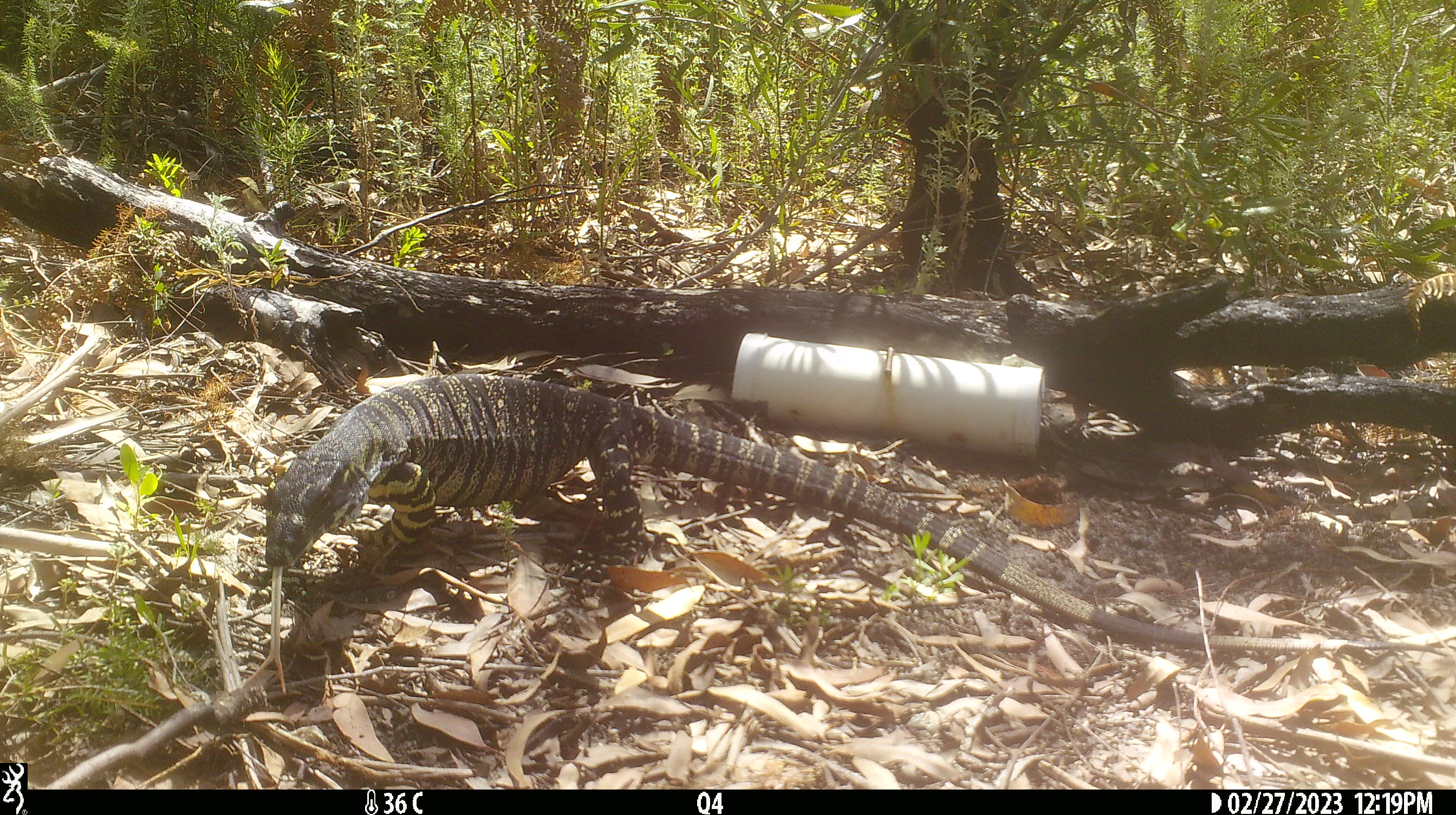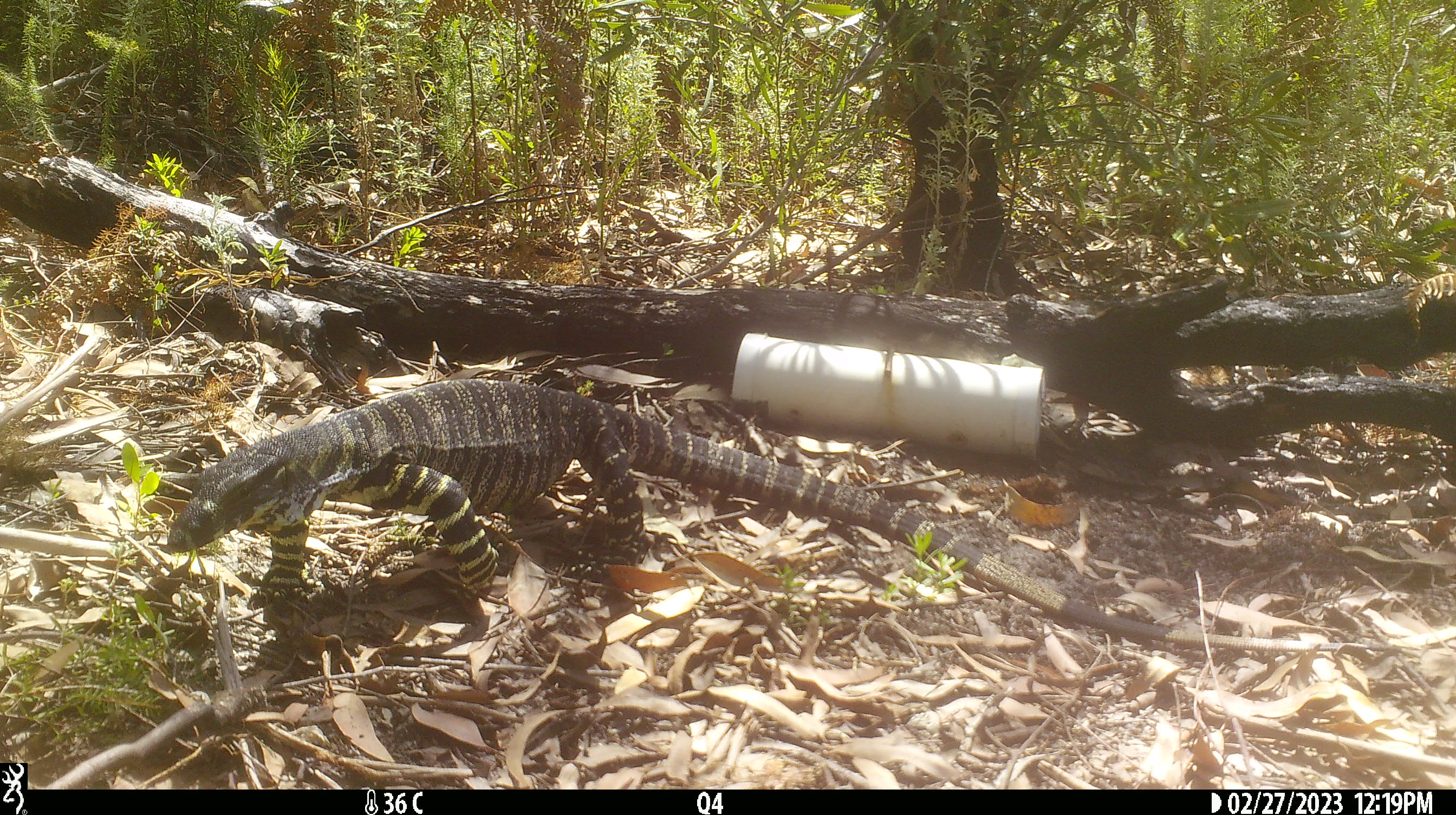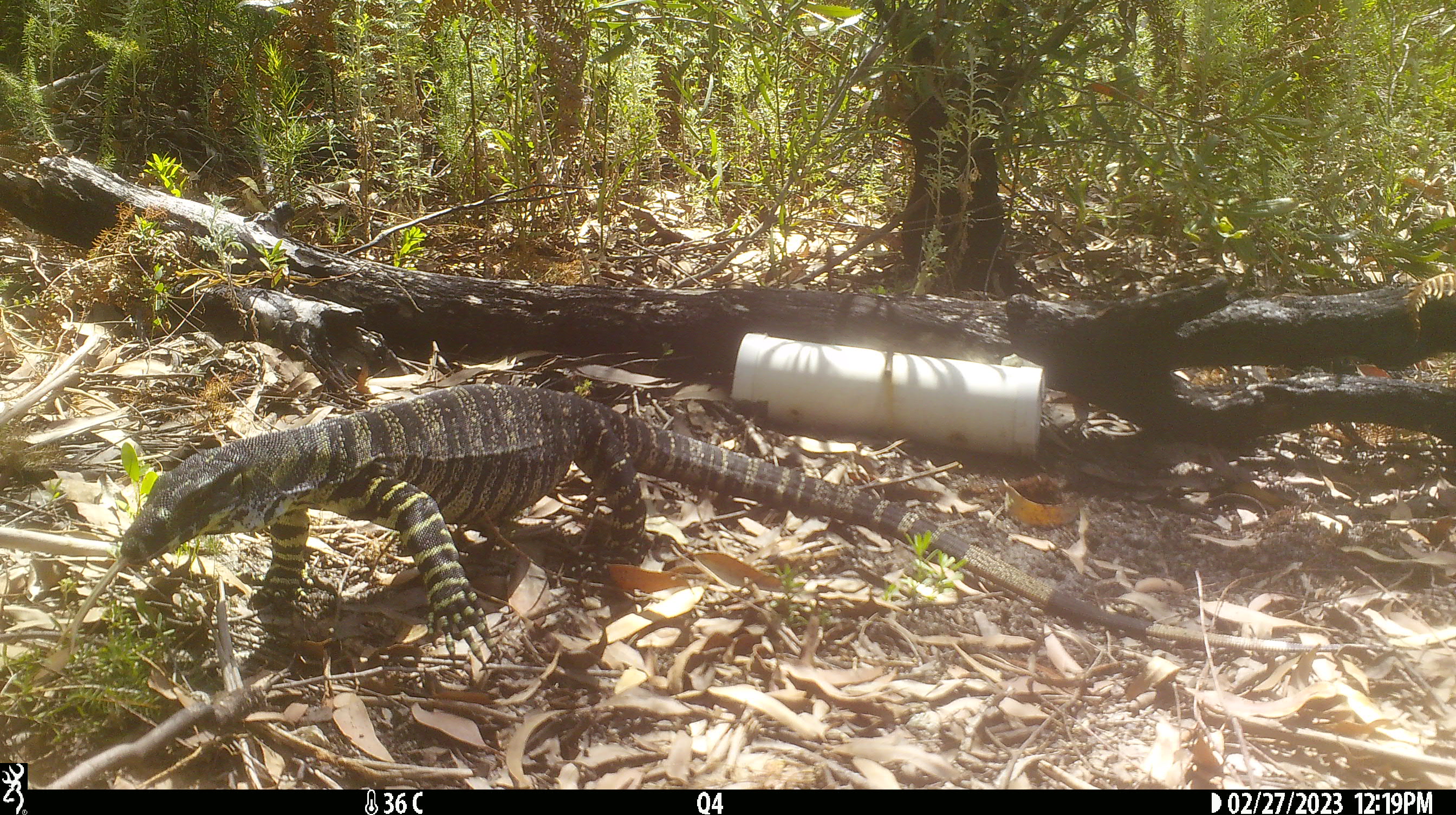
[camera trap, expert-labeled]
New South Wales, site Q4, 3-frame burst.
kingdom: Animalia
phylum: Chordata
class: Reptilia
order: Squamata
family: Varanidae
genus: Varanus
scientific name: Varanus varius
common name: lace monitor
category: goanna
Goanna (lace monitor) (Varanus varius).